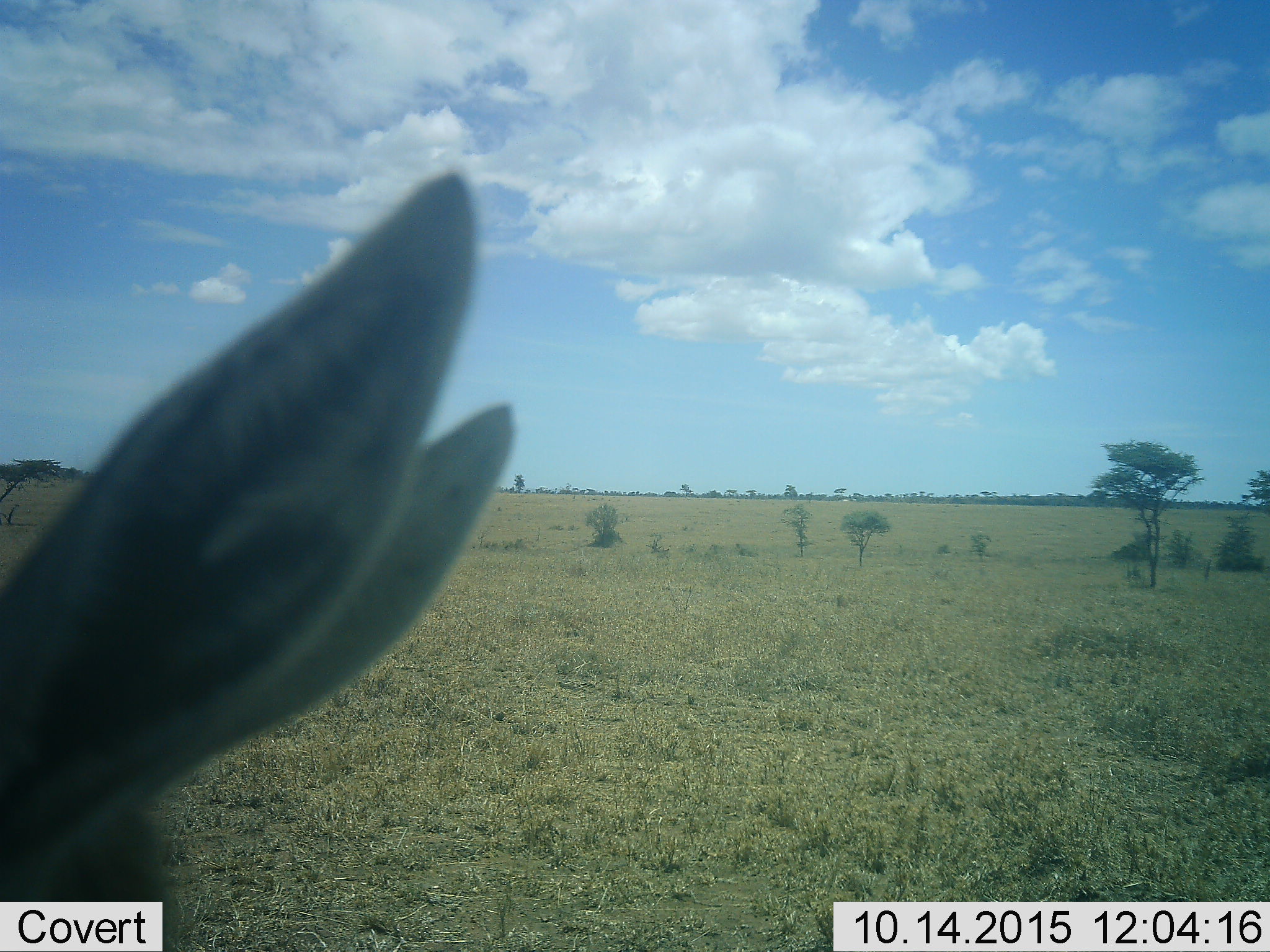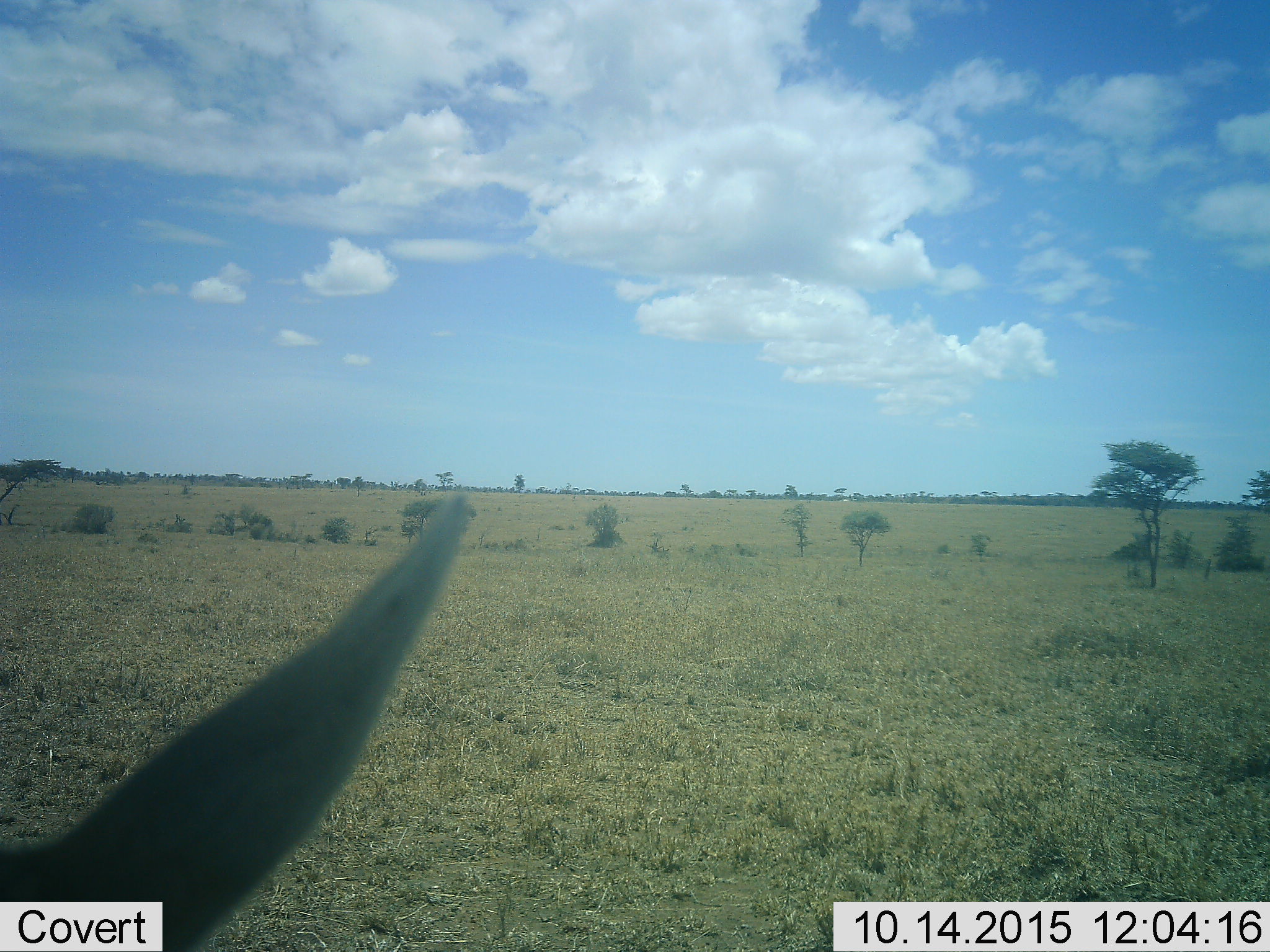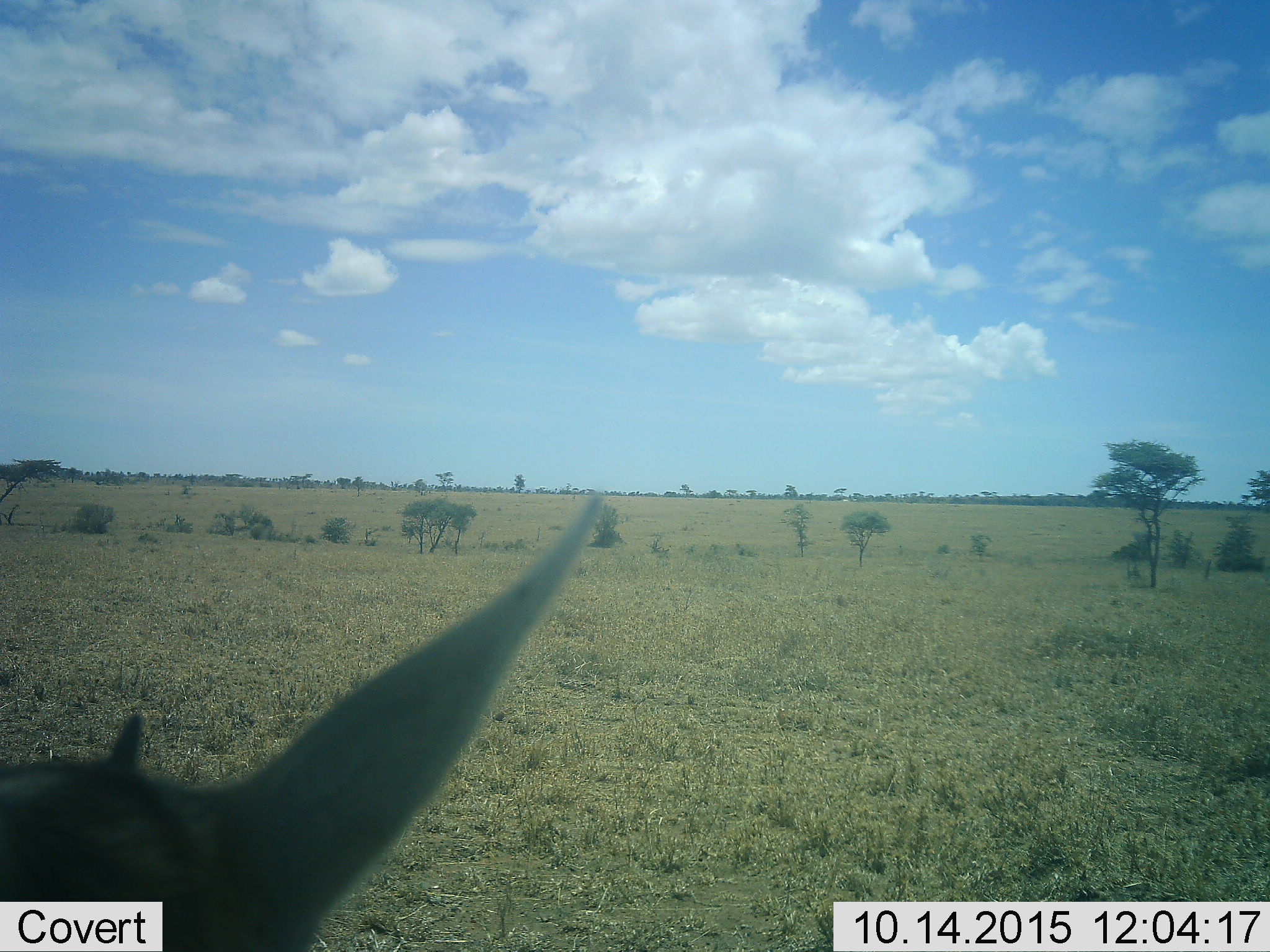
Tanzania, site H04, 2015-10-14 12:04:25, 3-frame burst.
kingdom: Animalia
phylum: Chordata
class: Mammalia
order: Artiodactyla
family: Bovidae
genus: Eudorcas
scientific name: Eudorcas thomsonii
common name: thomson's gazelle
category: gazellethomsons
Gazellethomsons (thomson's gazelle) (Eudorcas thomsonii), count 1. Behavior (volunteer vote fractions): standing 67%, resting 0%, moving 33%, interacting 0%. Young present (vote fraction): 0%. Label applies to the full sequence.